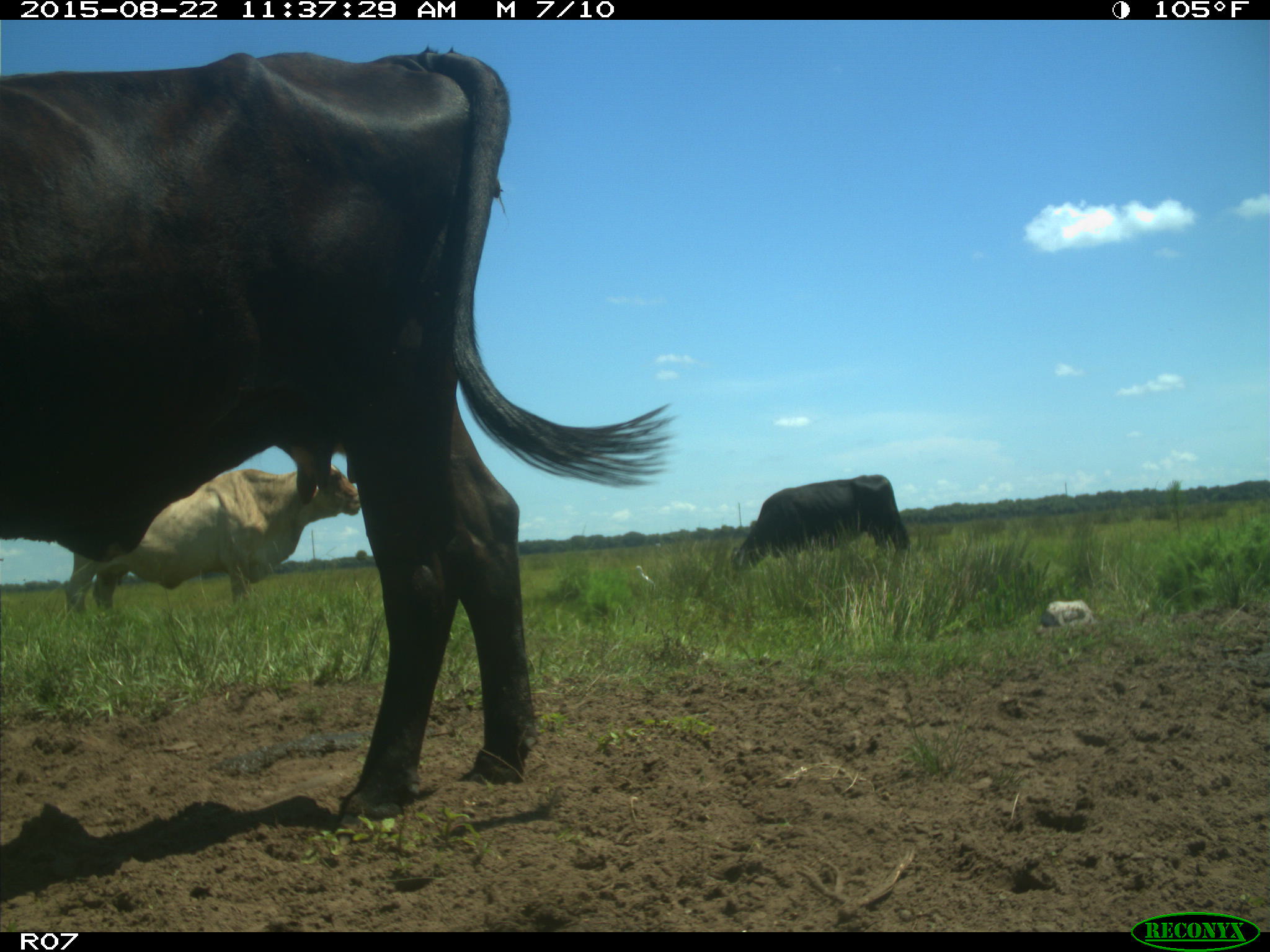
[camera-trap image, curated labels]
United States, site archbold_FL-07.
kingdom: Animalia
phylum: Chordata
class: Mammalia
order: Artiodactyla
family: Bovidae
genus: Bos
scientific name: Bos taurus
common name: domestic cow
Bos taurus (domestic cow).